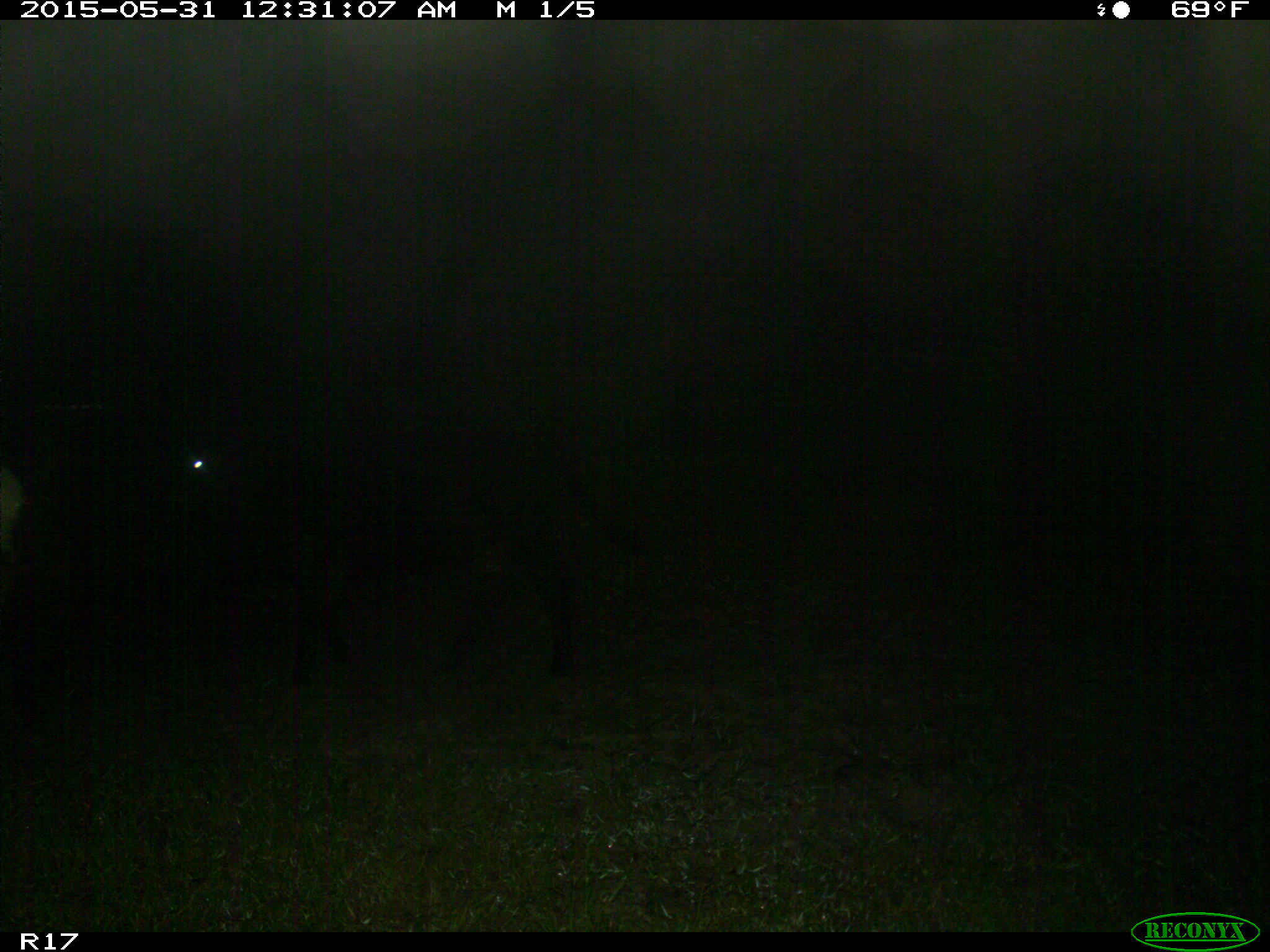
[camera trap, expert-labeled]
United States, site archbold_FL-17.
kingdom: Animalia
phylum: Chordata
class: Mammalia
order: Artiodactyla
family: Bovidae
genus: Bos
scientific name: Bos taurus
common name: domestic cow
Bos taurus (domestic cow).